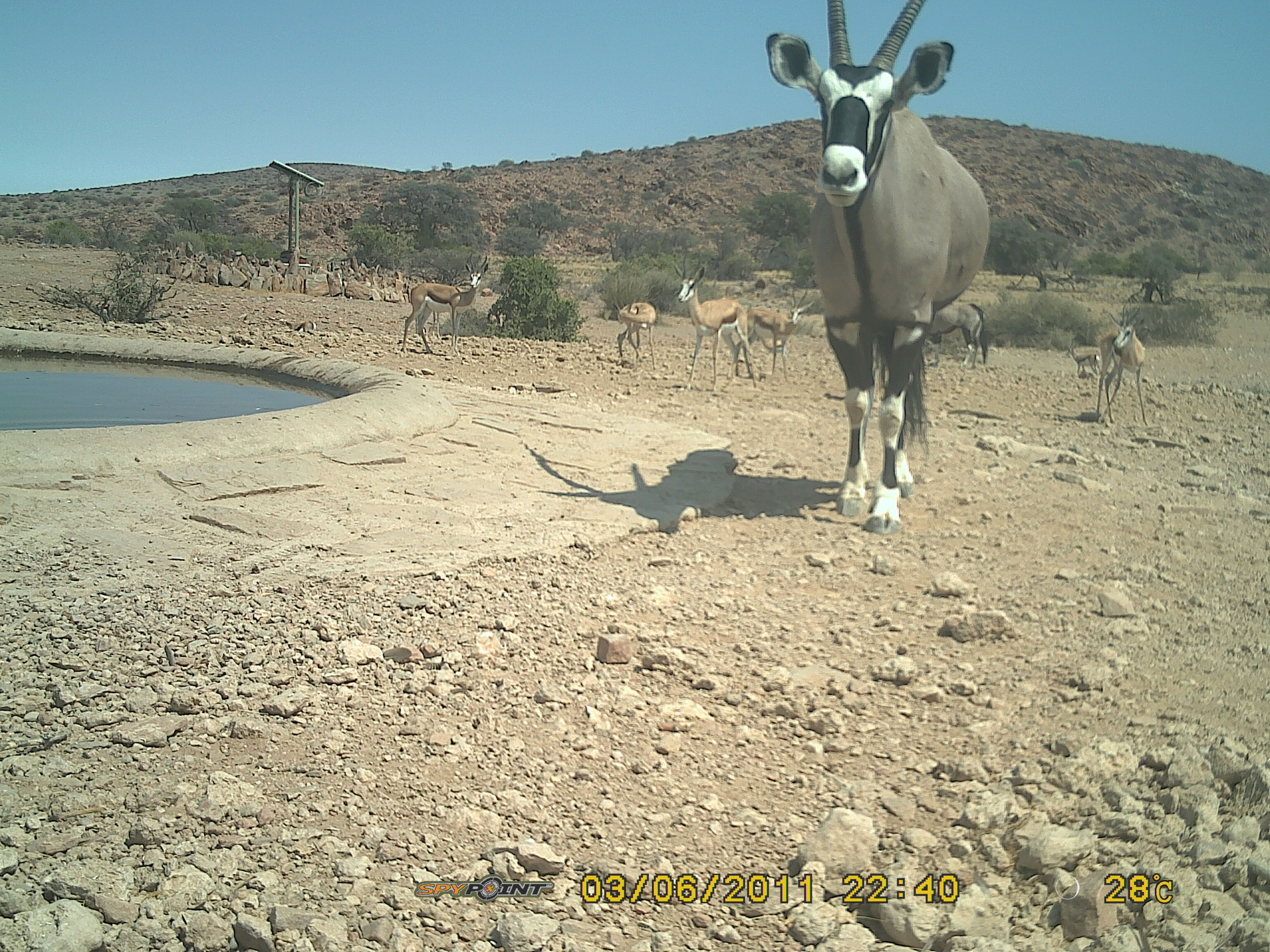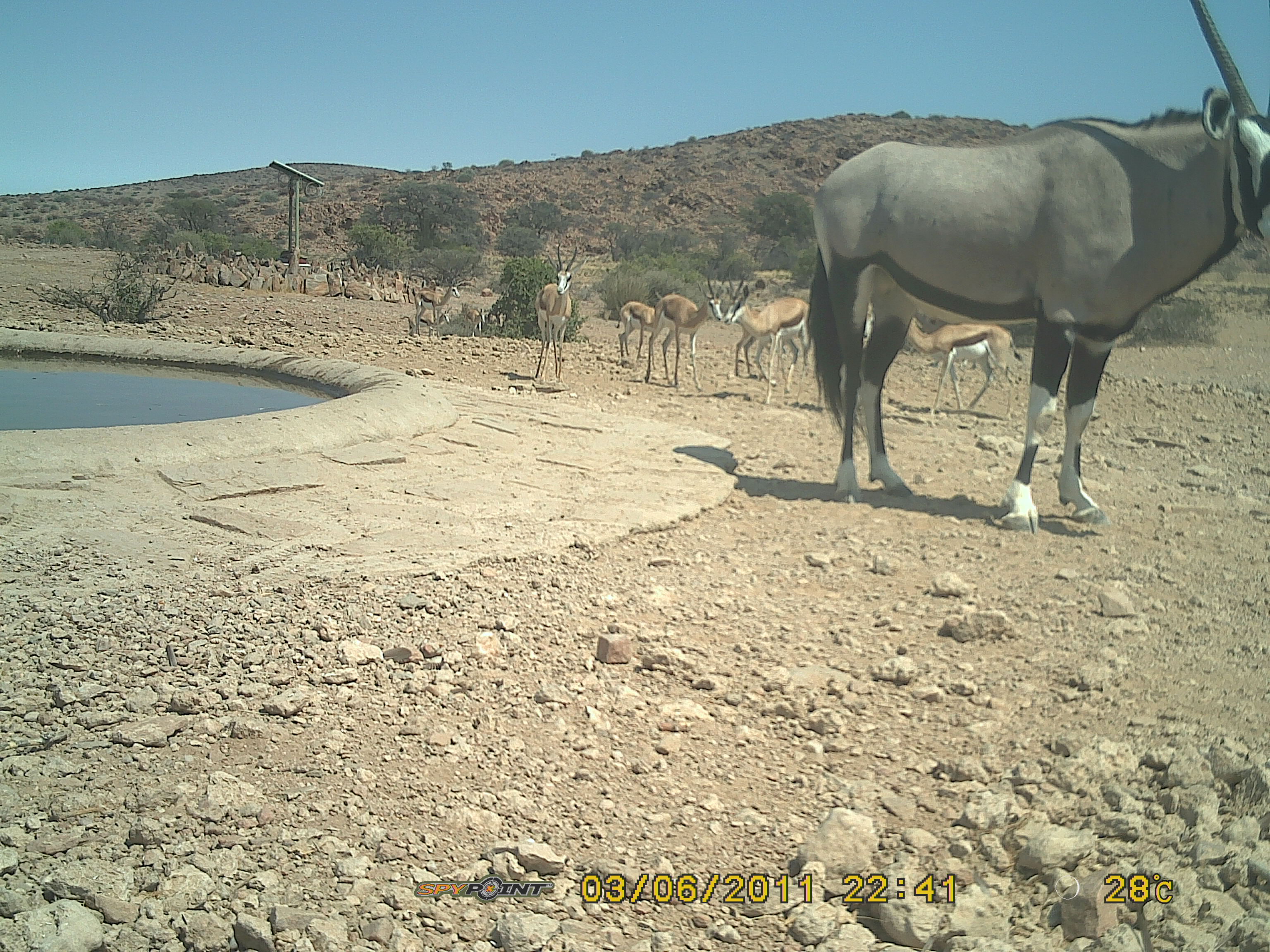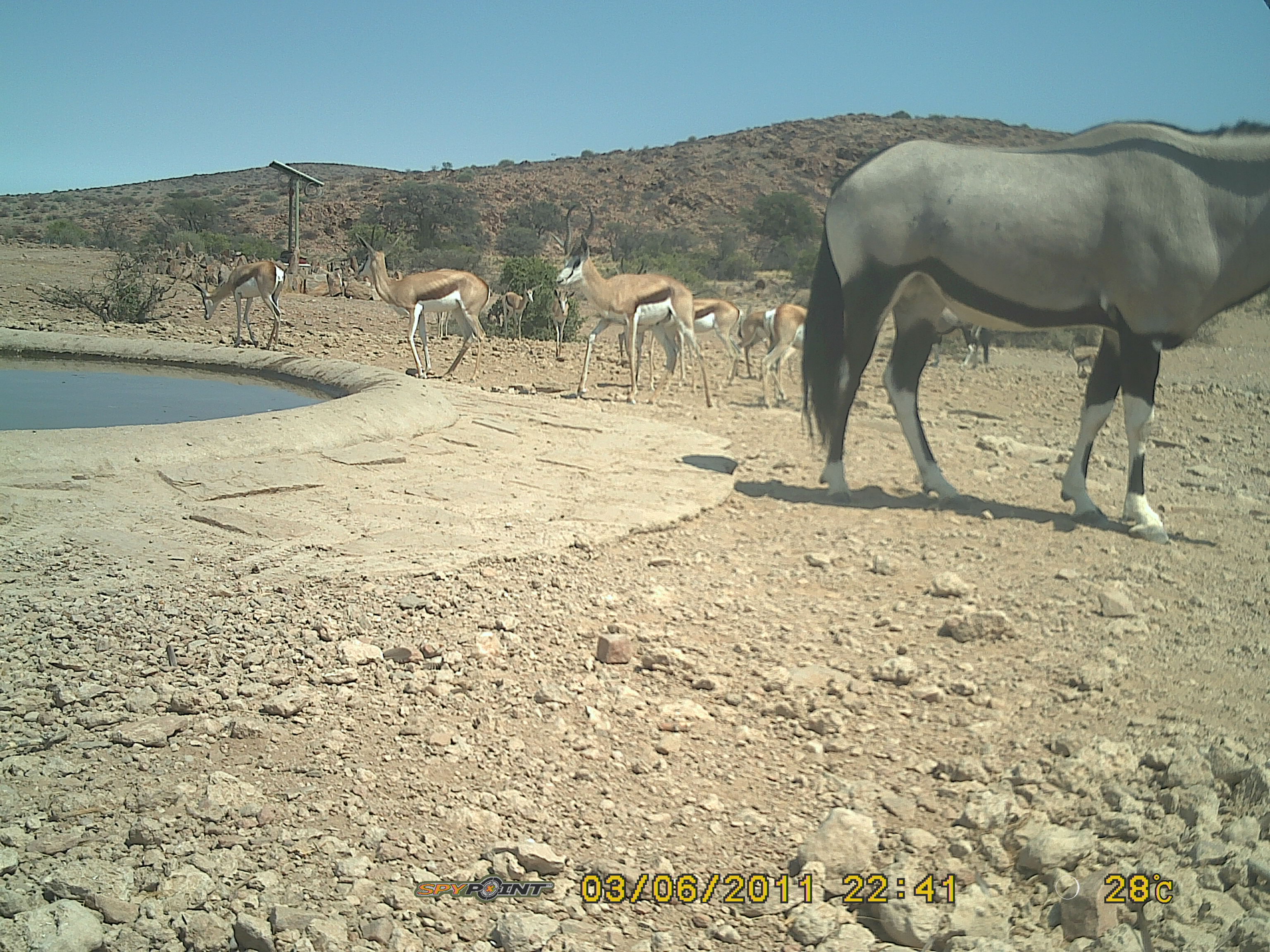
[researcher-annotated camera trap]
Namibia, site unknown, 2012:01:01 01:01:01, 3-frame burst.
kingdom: Animalia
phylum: Chordata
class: Mammalia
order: Artiodactyla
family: Bovidae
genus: Oryx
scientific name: Oryx gazella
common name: gemsbok